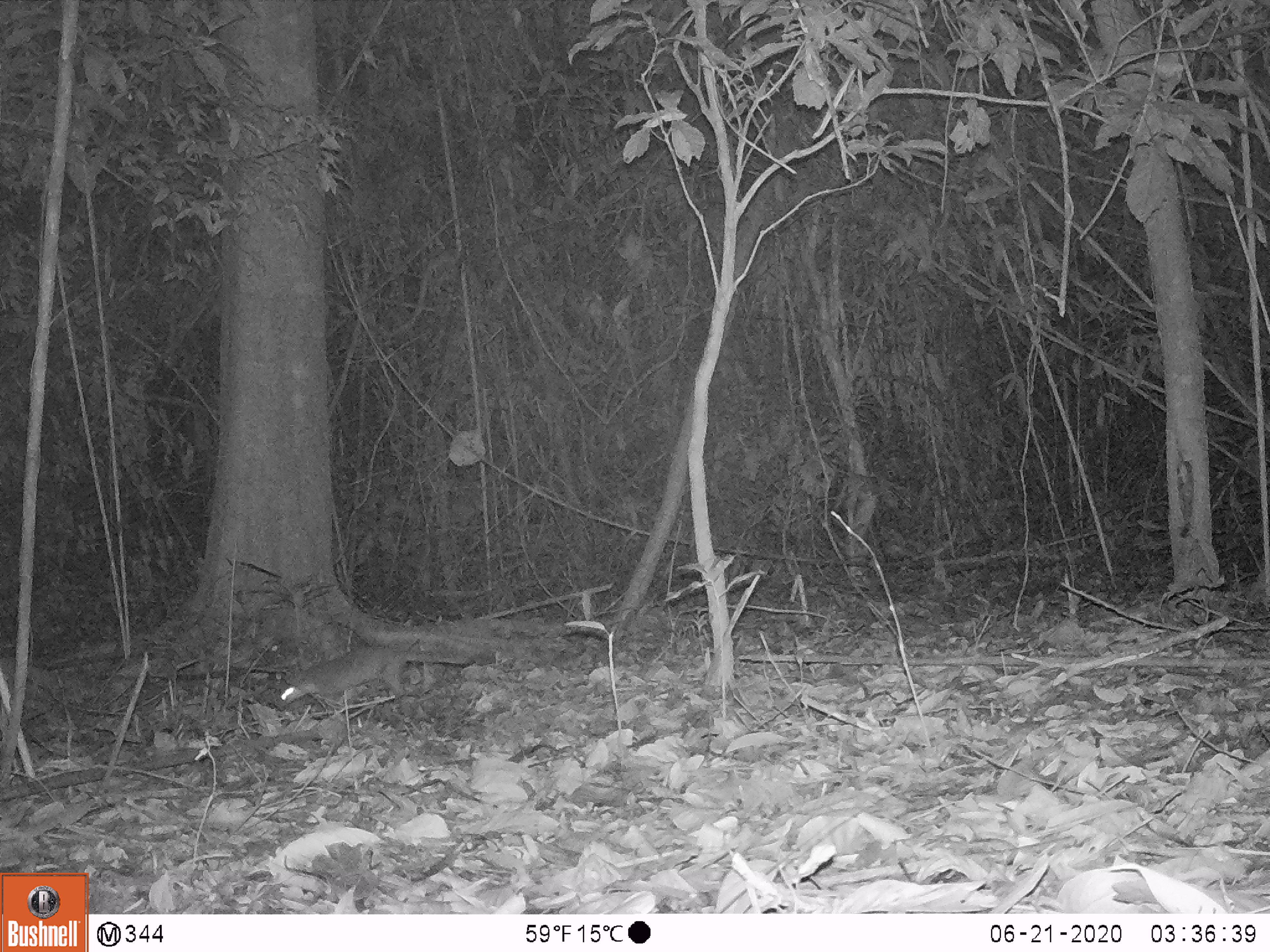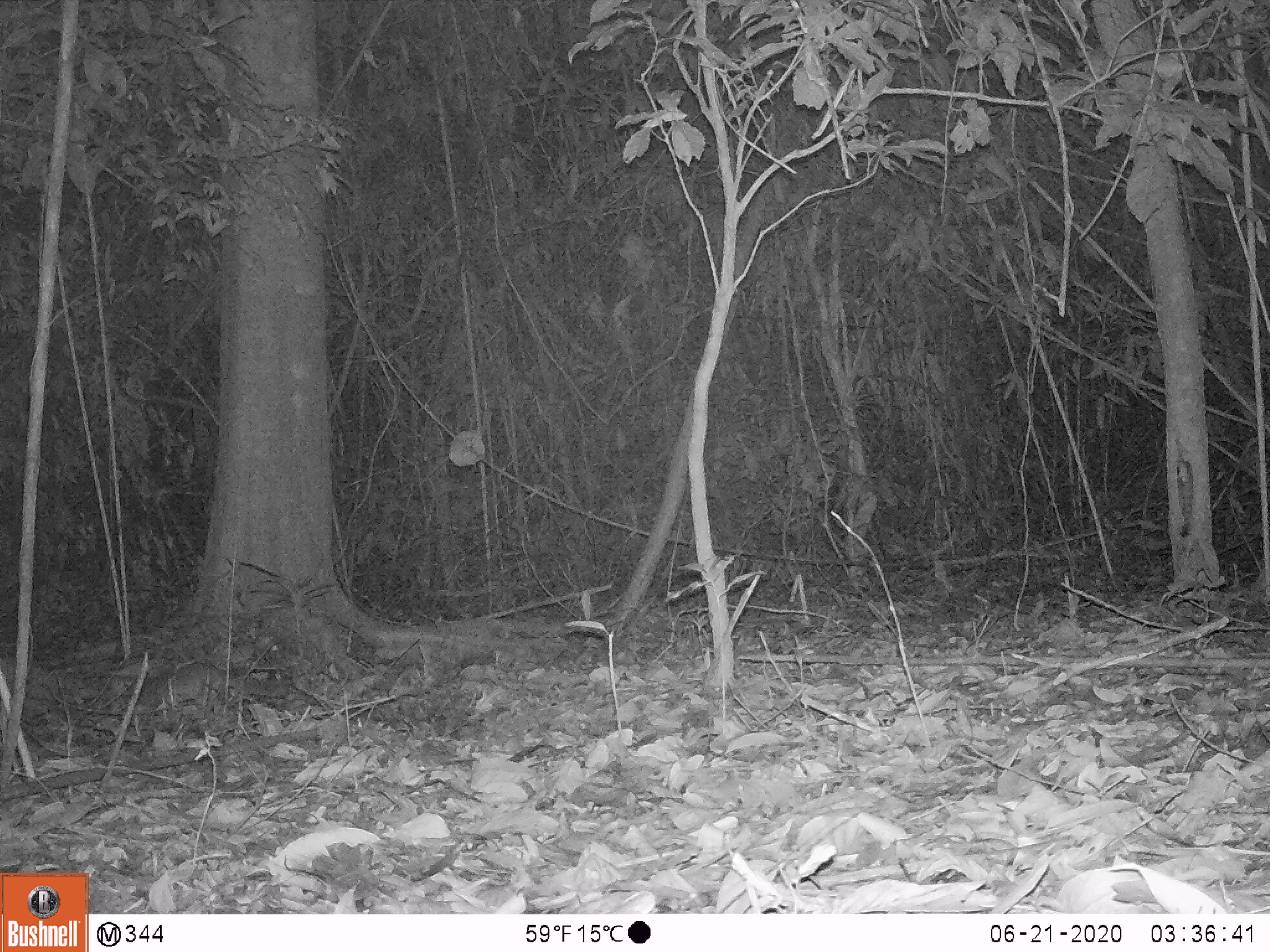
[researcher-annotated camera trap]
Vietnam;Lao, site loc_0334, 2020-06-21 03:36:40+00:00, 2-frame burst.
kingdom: Animalia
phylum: Chordata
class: Mammalia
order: Carnivora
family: Mustelidae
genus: Melogale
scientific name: Melogale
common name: ferret badger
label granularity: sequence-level